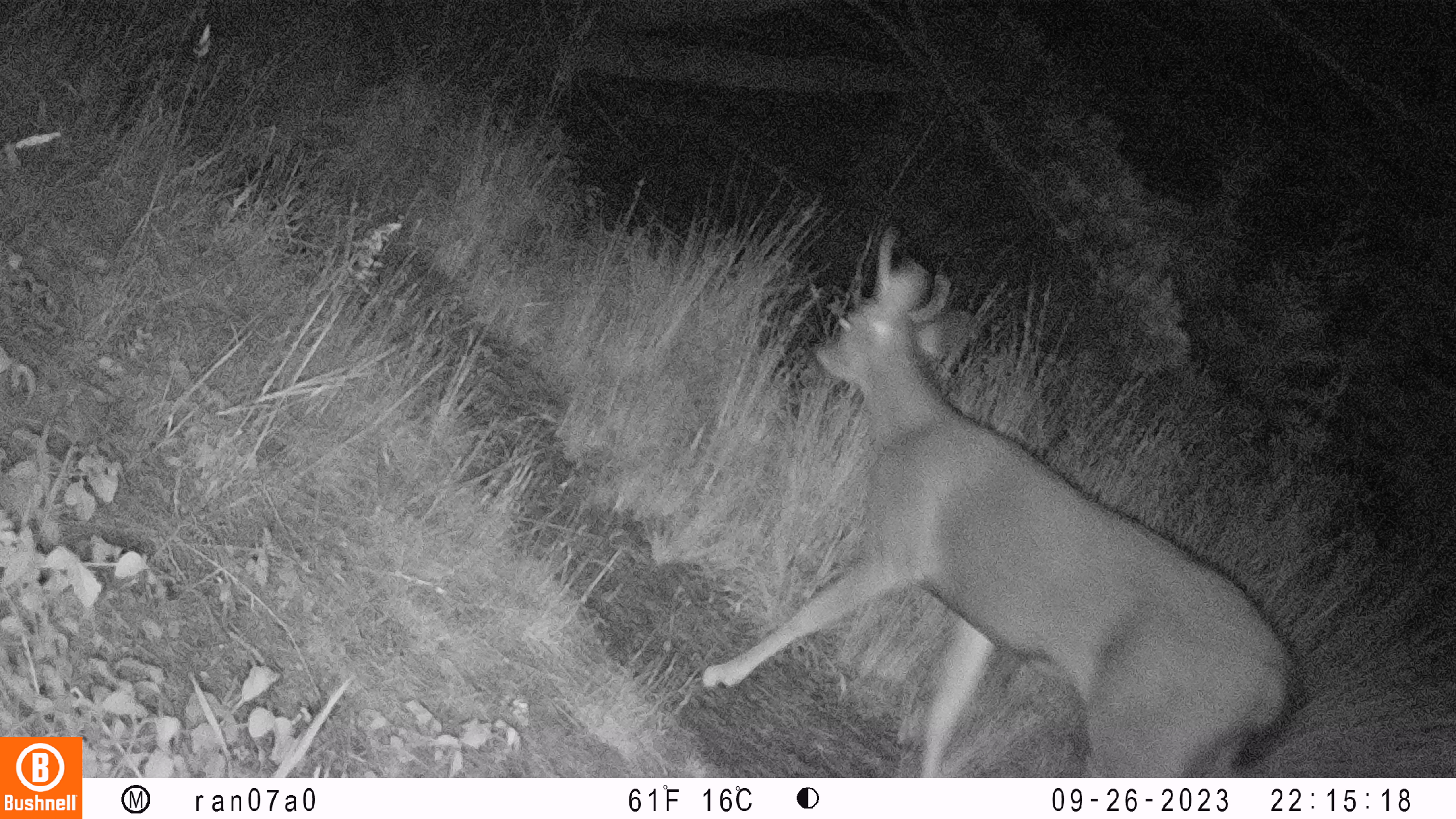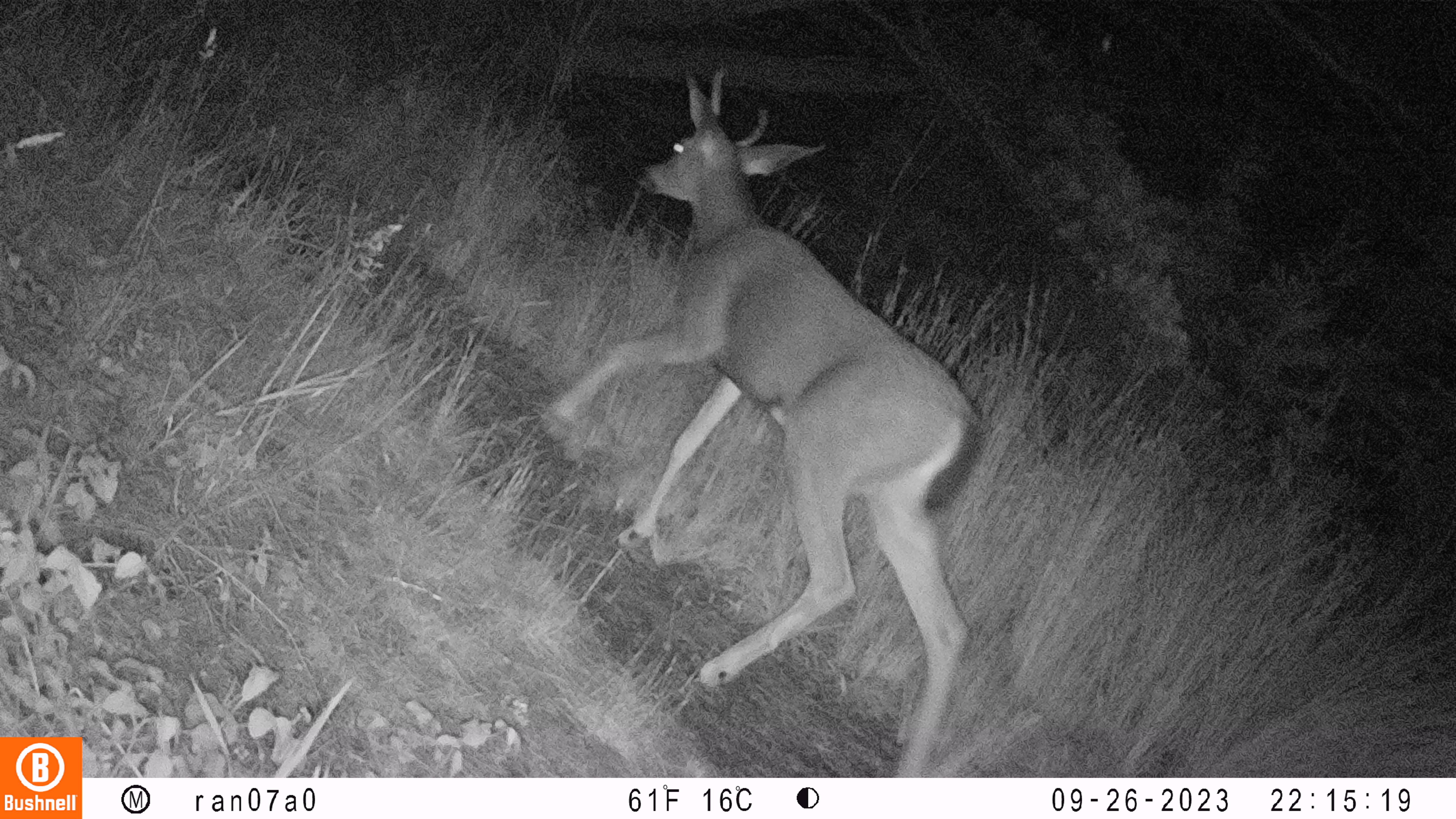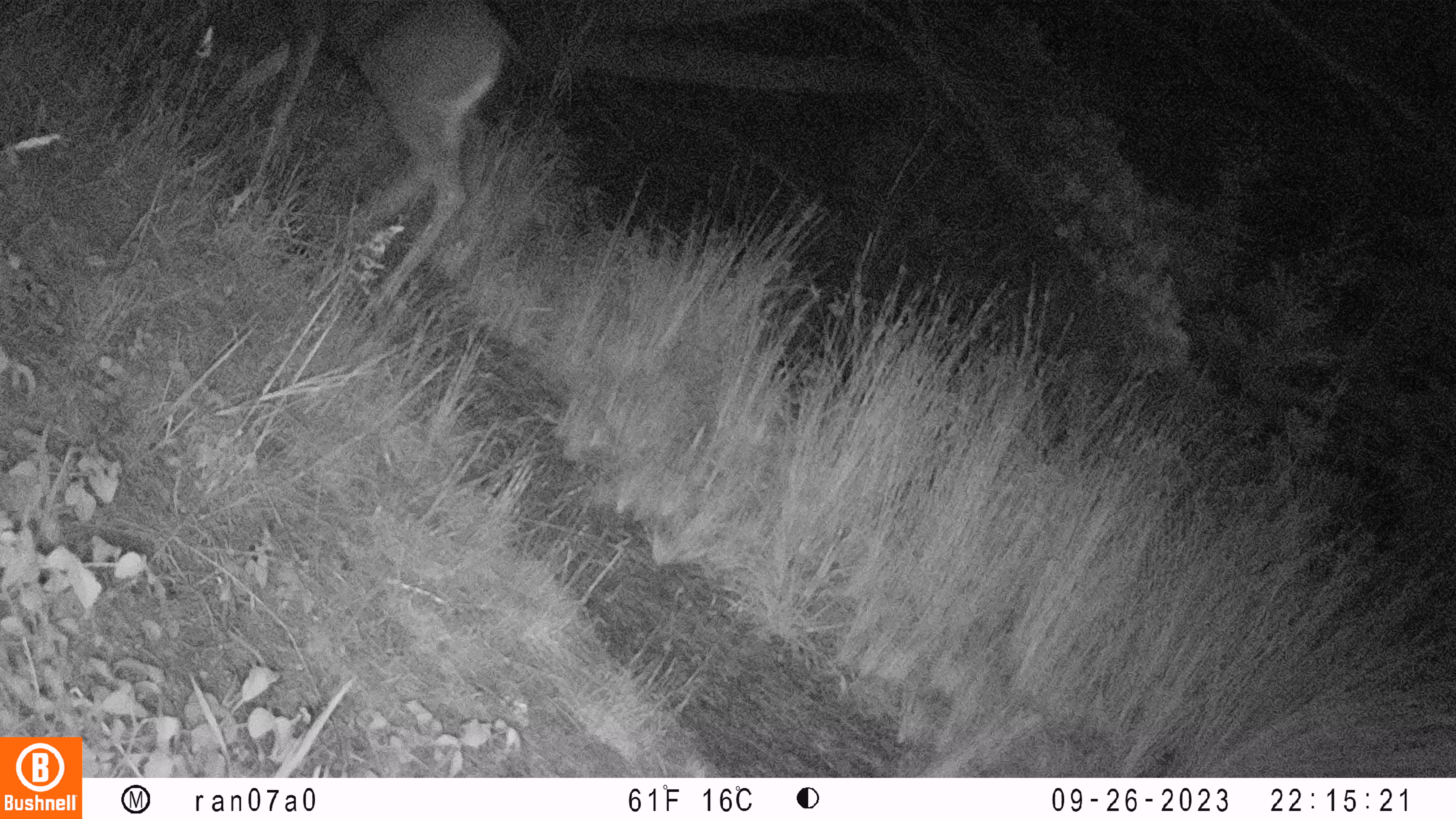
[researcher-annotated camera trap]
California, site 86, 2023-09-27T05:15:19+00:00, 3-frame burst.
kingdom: Animalia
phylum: Chordata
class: Mammalia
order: Artiodactyla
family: Cervidae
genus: Odocoileus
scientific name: Odocoileus hemionus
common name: mule deer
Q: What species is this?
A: Mule deer (Odocoileus hemionus).